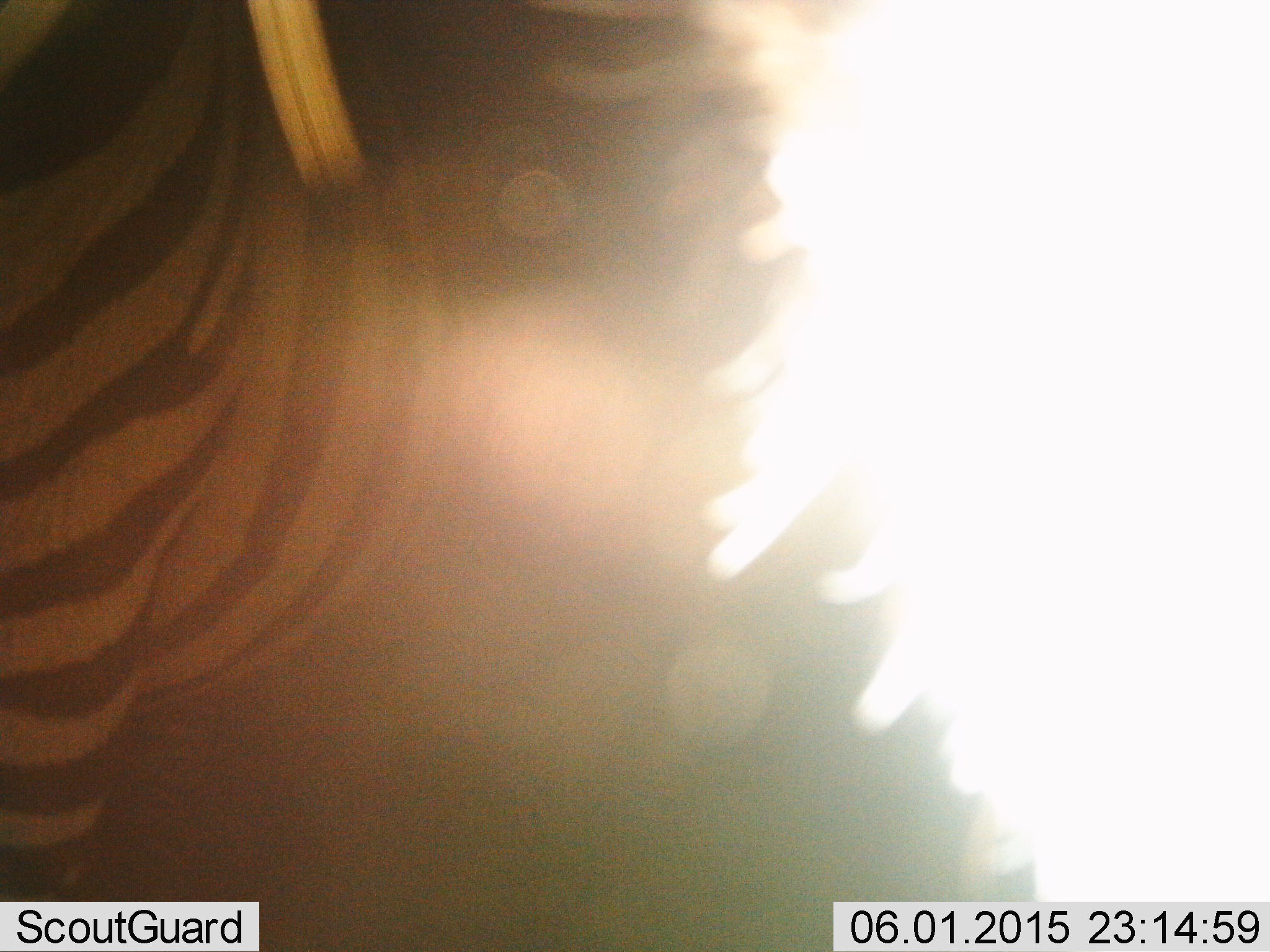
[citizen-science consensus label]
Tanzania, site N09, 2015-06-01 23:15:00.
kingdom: Animalia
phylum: Chordata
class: Mammalia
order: Perissodactyla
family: Equidae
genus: Equus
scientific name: Equus quagga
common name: plains zebra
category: zebra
Zebra (plains zebra) (Equus quagga), count 1. Behavior (volunteer vote fractions): standing 90%, resting 0%, moving 10%, interacting 0%. Young present (vote fraction): 0%. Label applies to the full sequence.